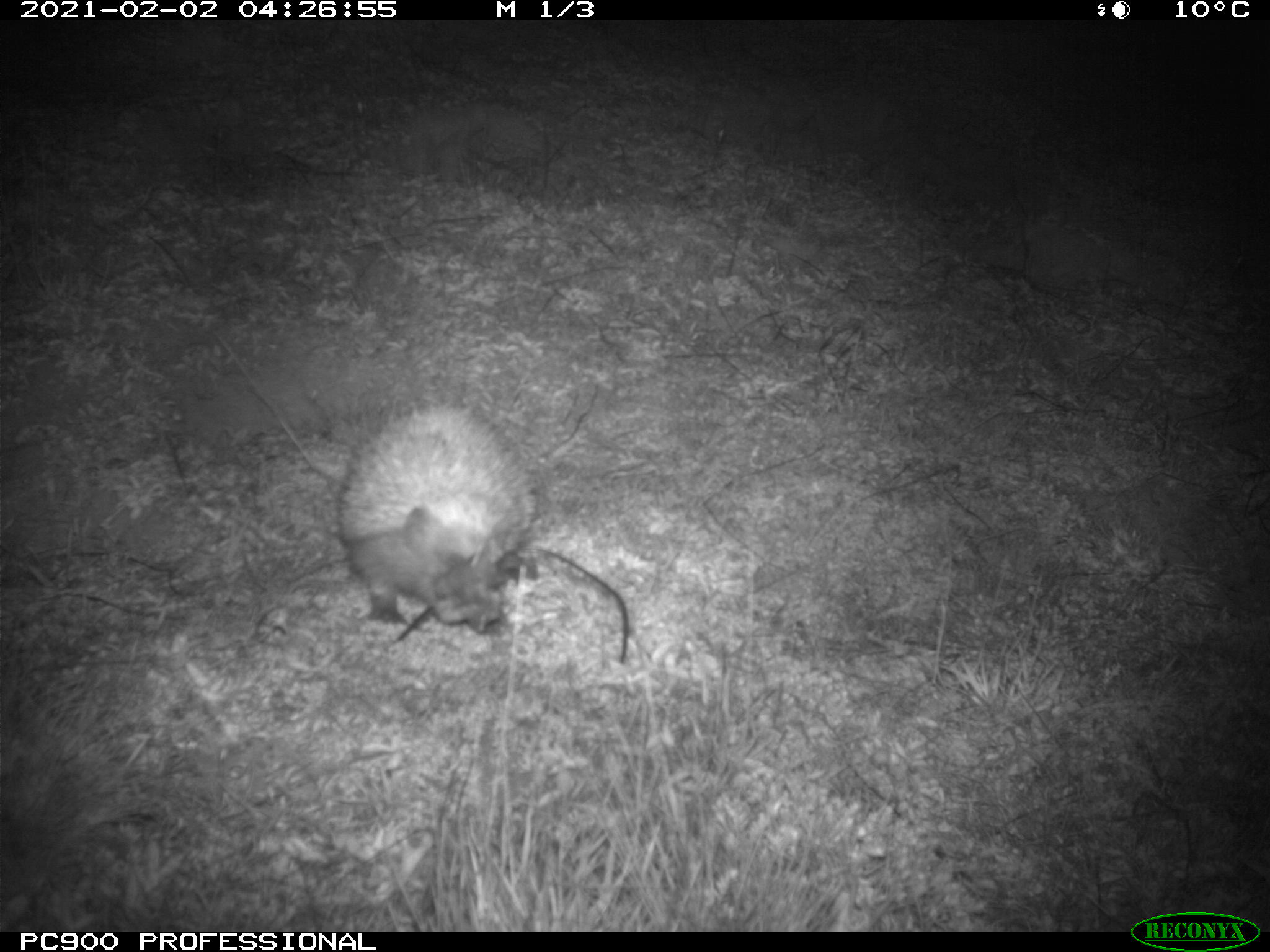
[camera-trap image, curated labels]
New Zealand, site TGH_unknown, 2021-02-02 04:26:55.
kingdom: Animalia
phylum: Chordata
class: Mammalia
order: Eulipotyphla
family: Erinaceidae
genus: Erinaceus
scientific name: Erinaceus europaeus europaeus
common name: european hedgehog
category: hedgehog